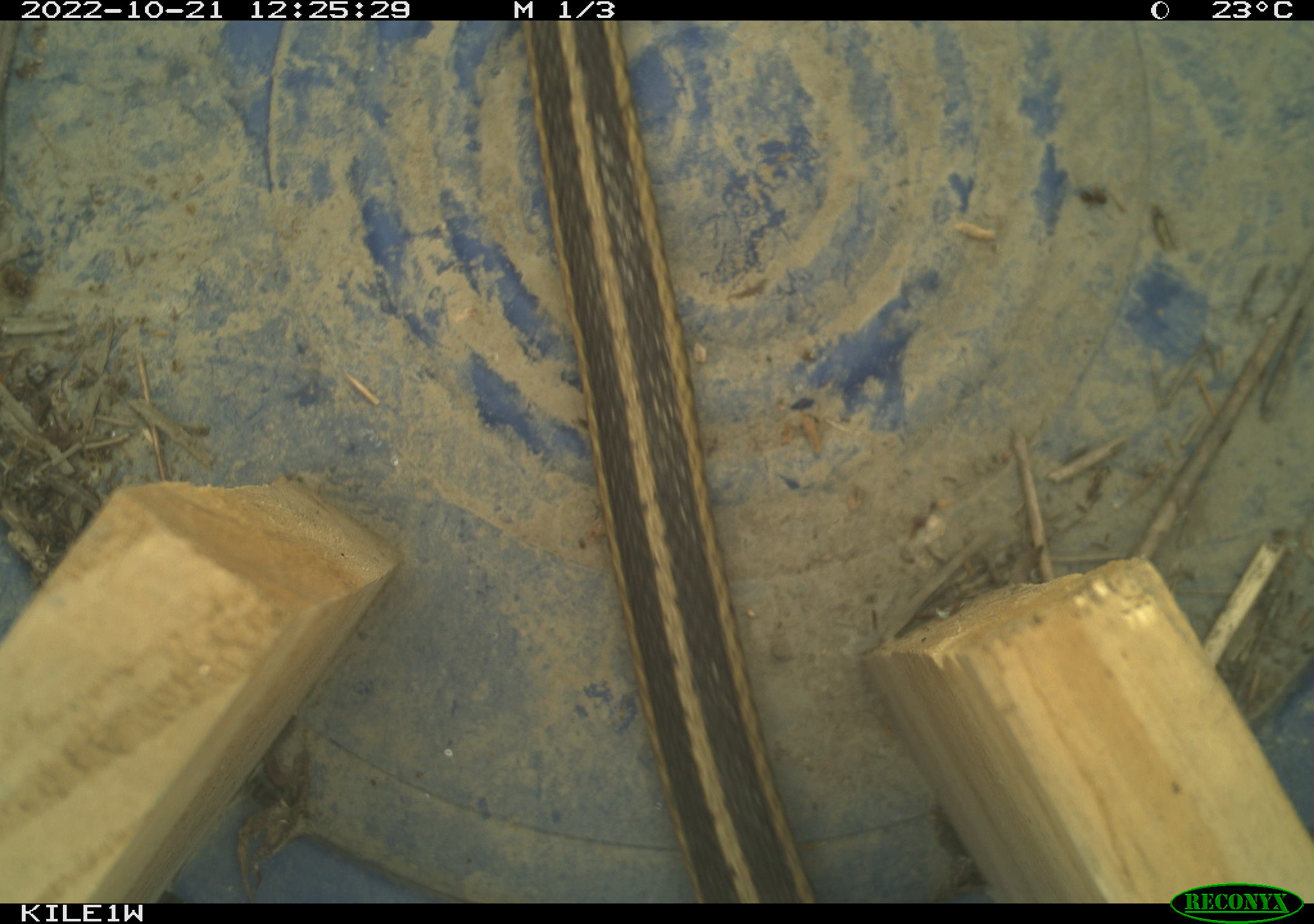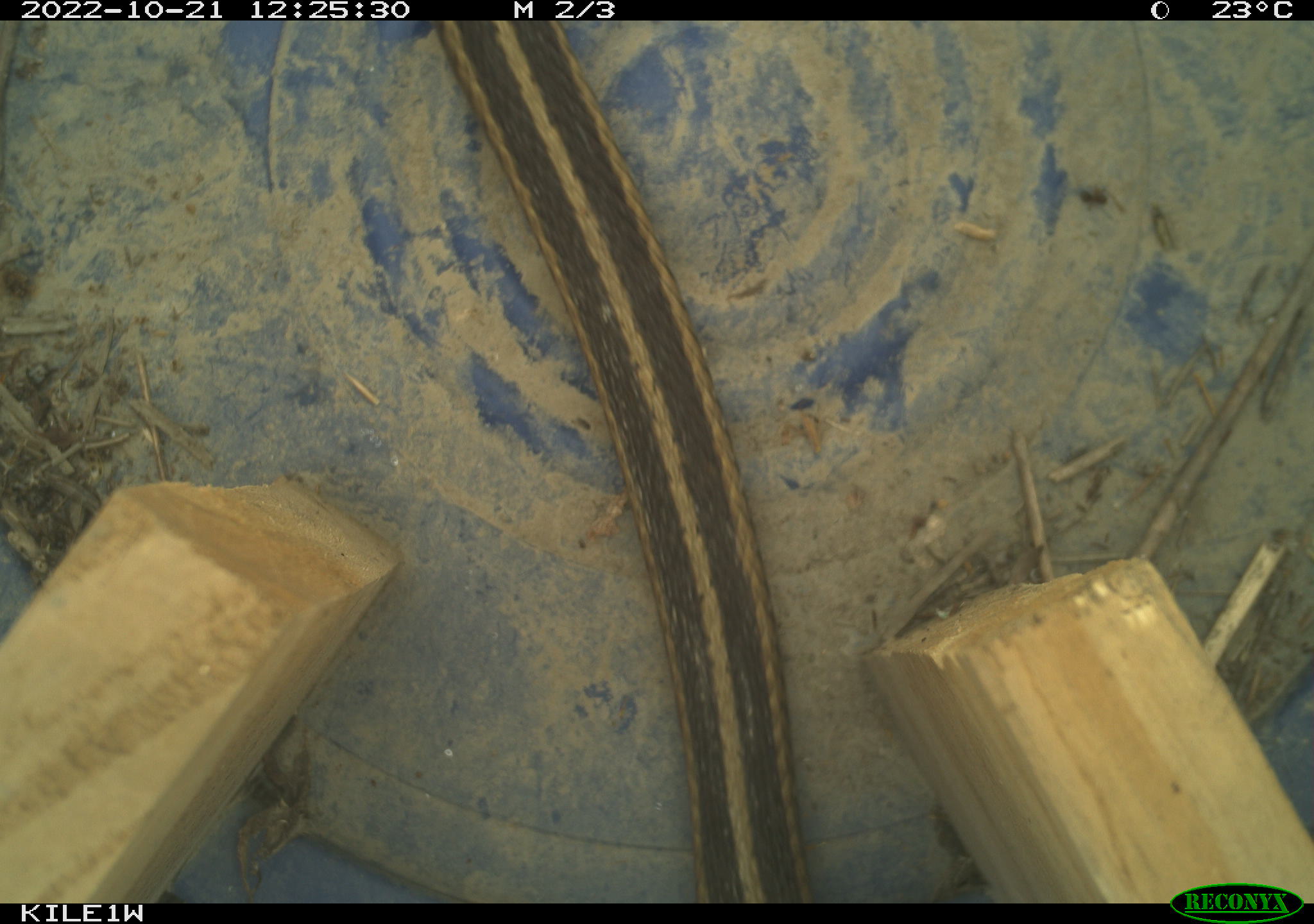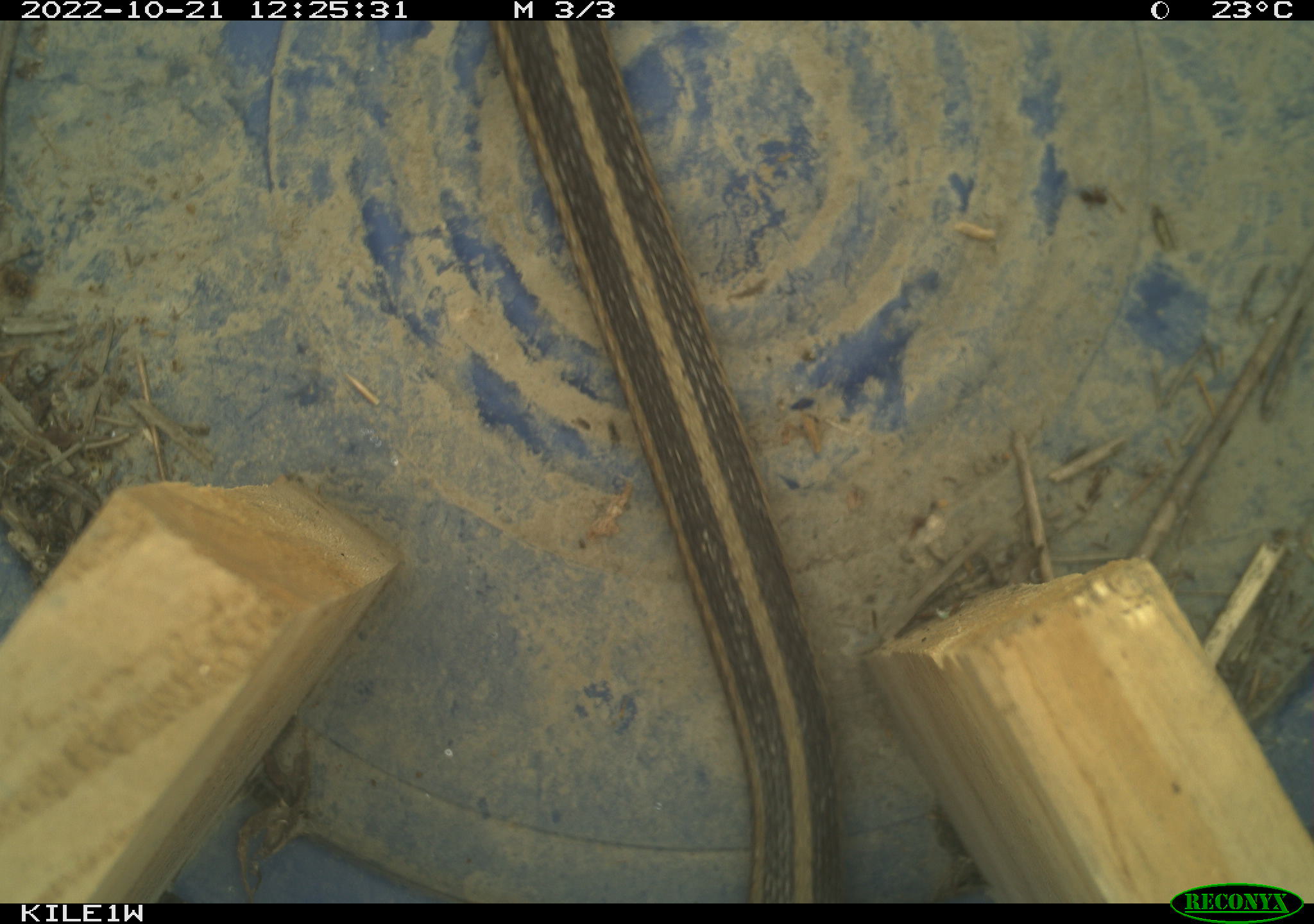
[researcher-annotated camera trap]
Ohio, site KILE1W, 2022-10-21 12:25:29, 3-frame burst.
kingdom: Animalia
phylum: Chordata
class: Reptilia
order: Squamata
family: Colubridae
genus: Thamnophis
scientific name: Thamnophis sirtalis sirtalis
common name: eastern gartersnake